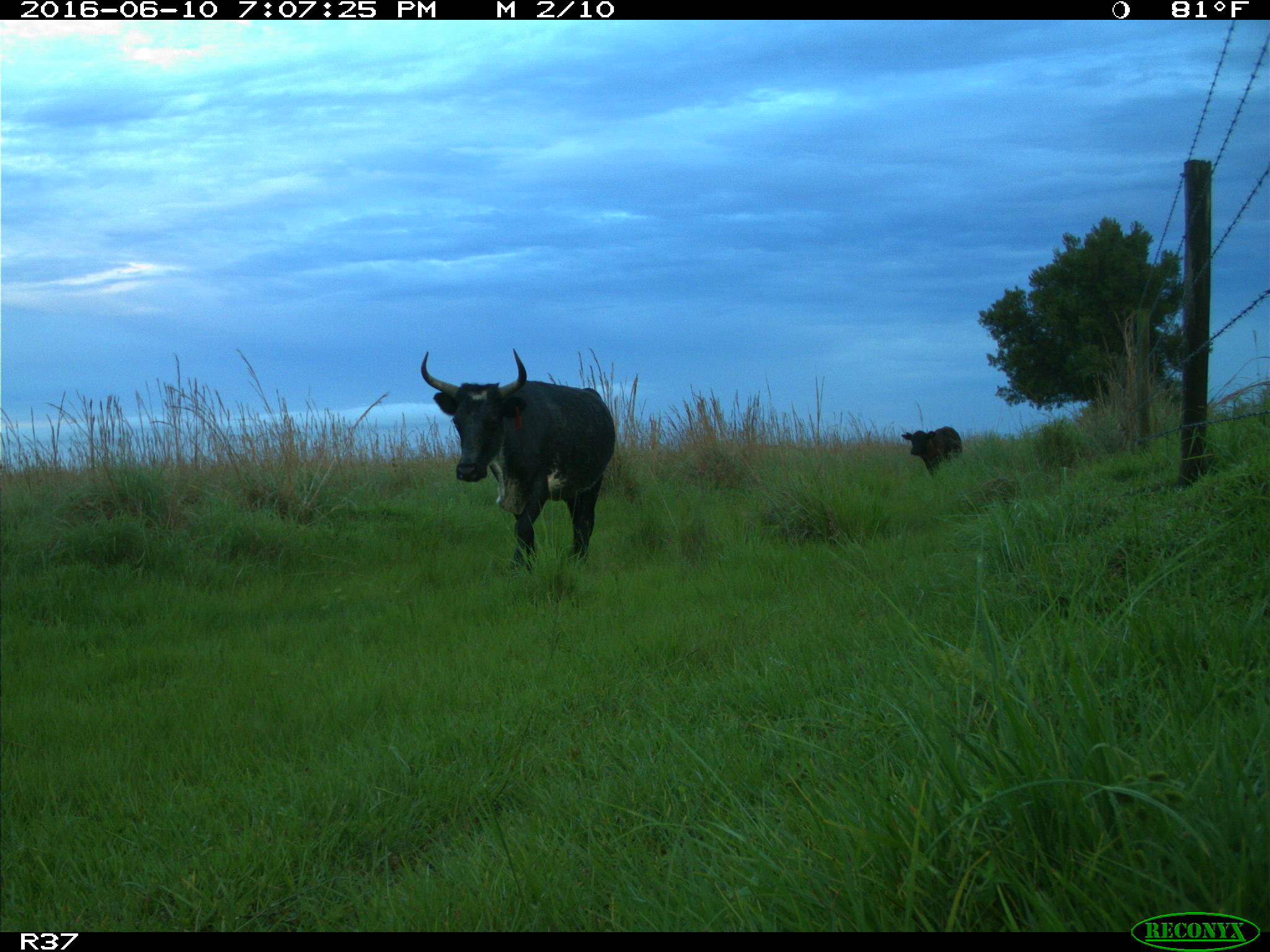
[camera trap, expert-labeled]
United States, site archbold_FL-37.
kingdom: Animalia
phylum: Chordata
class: Mammalia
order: Artiodactyla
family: Bovidae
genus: Bos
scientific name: Bos taurus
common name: domestic cow